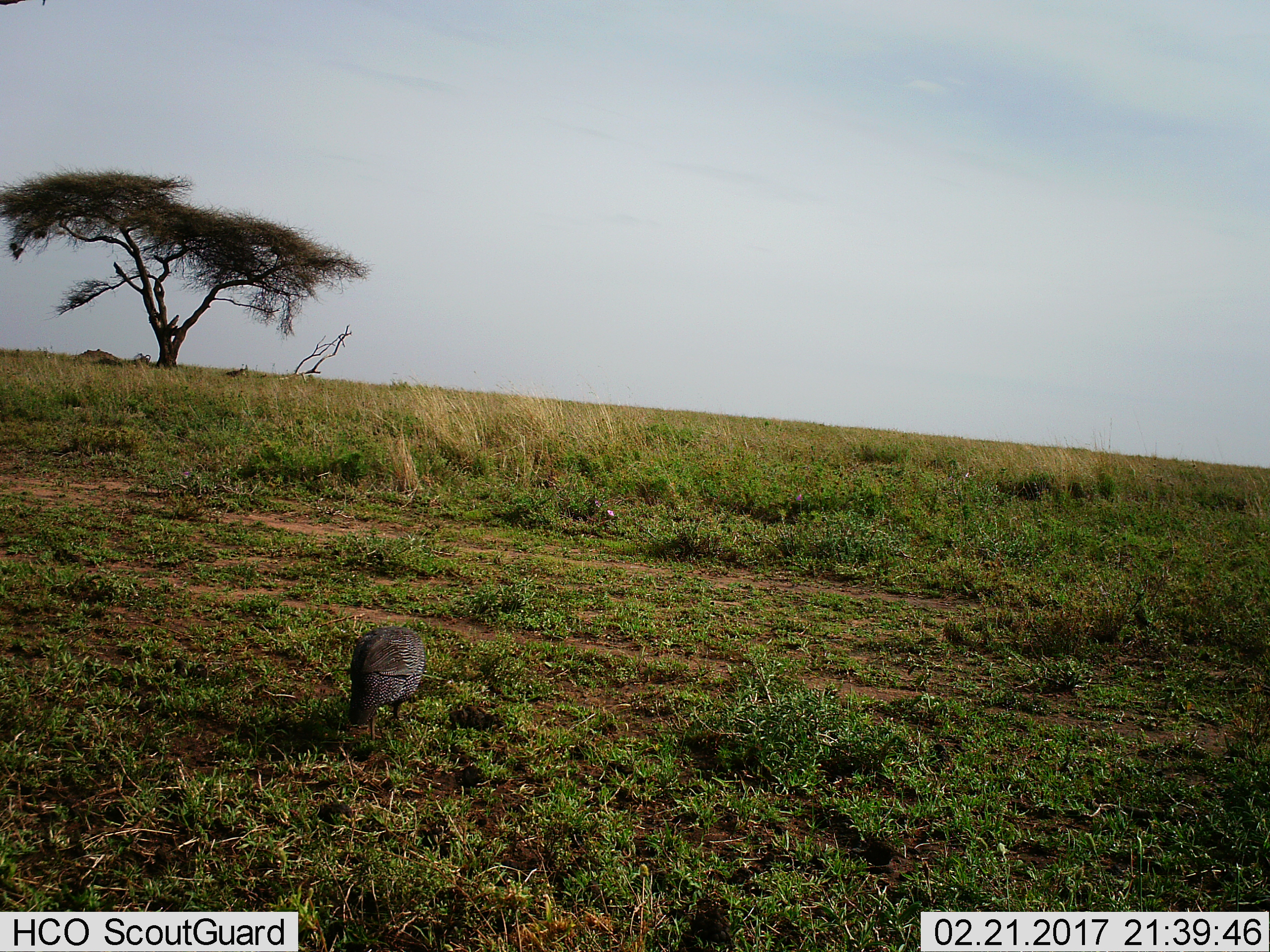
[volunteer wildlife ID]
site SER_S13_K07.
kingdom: Animalia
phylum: Chordata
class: Aves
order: Galliformes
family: Numididae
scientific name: Numididae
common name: guineafowl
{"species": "guineafowl (Numididae)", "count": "1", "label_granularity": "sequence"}